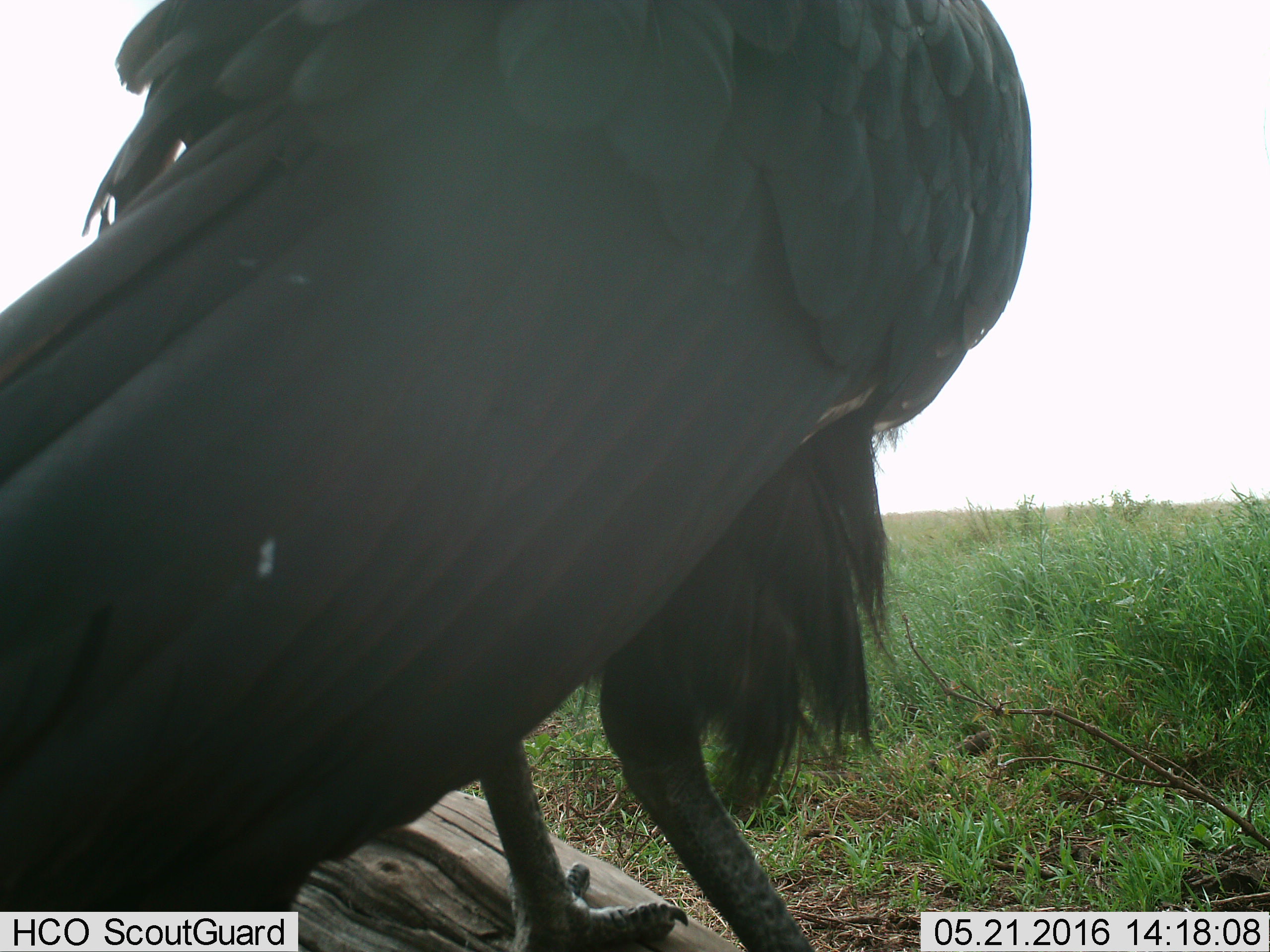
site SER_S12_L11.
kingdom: Animalia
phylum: Chordata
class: Aves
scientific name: Aves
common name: bird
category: birdother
Birdother (bird) (Aves), count 1. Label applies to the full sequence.